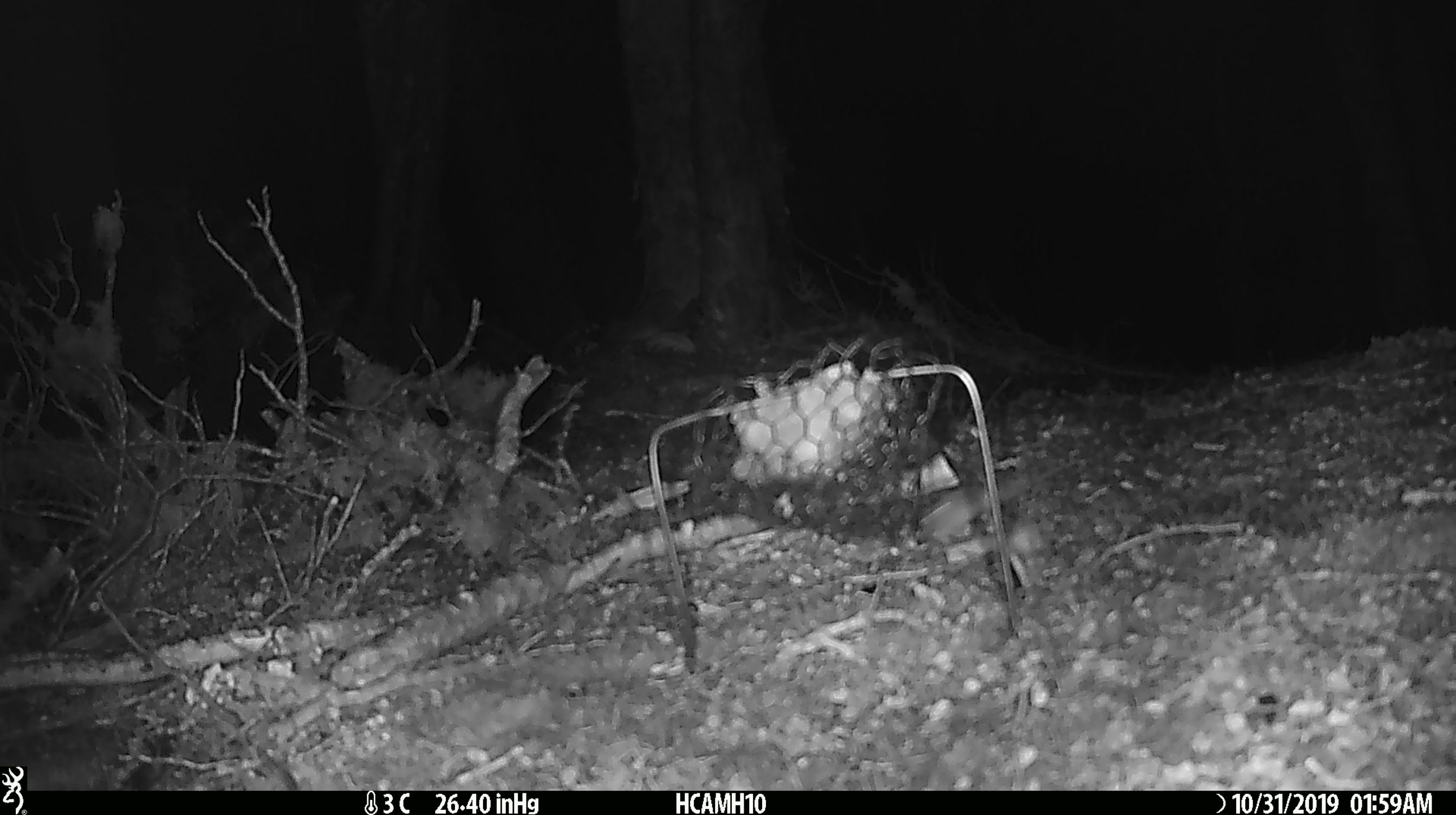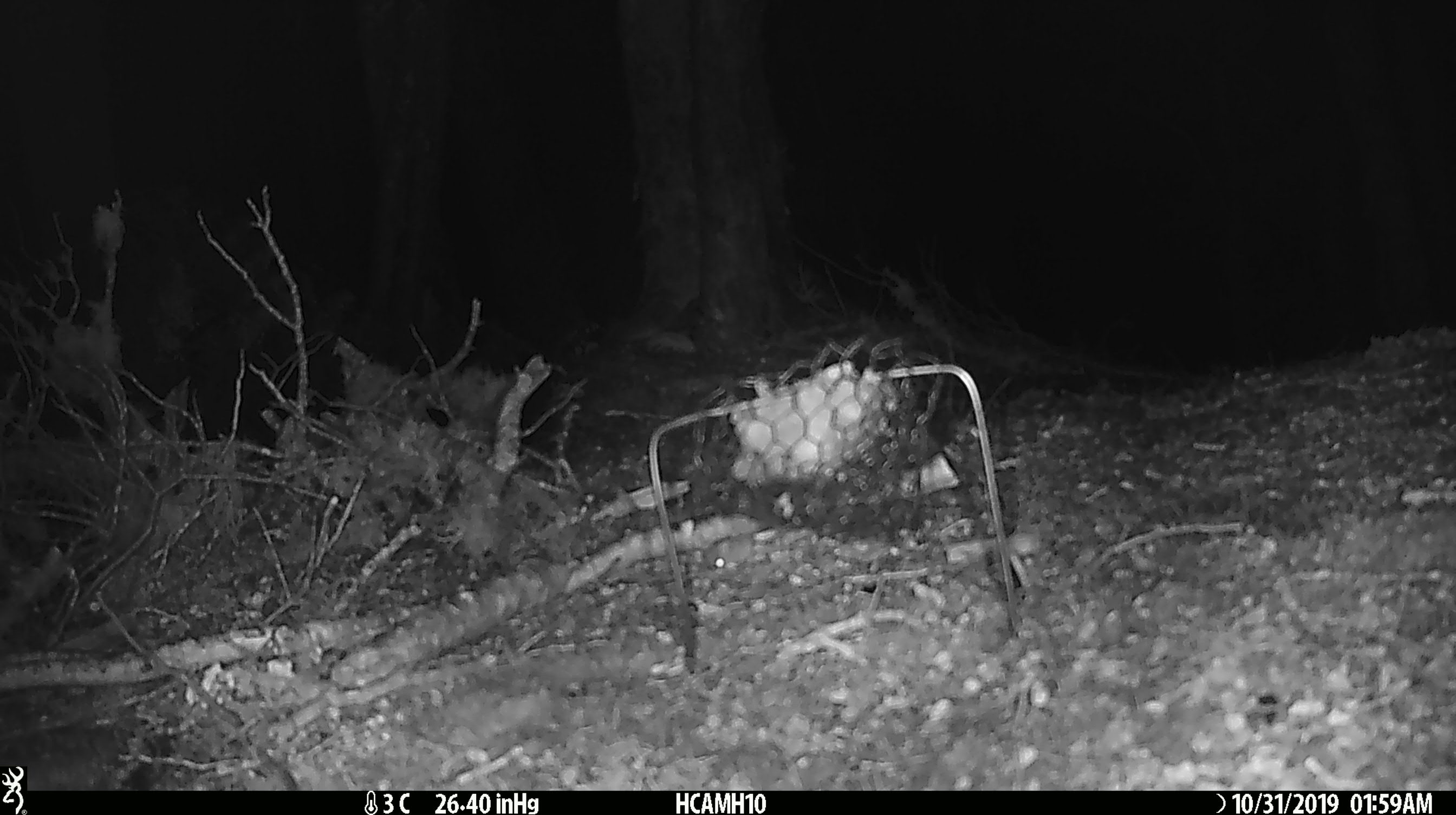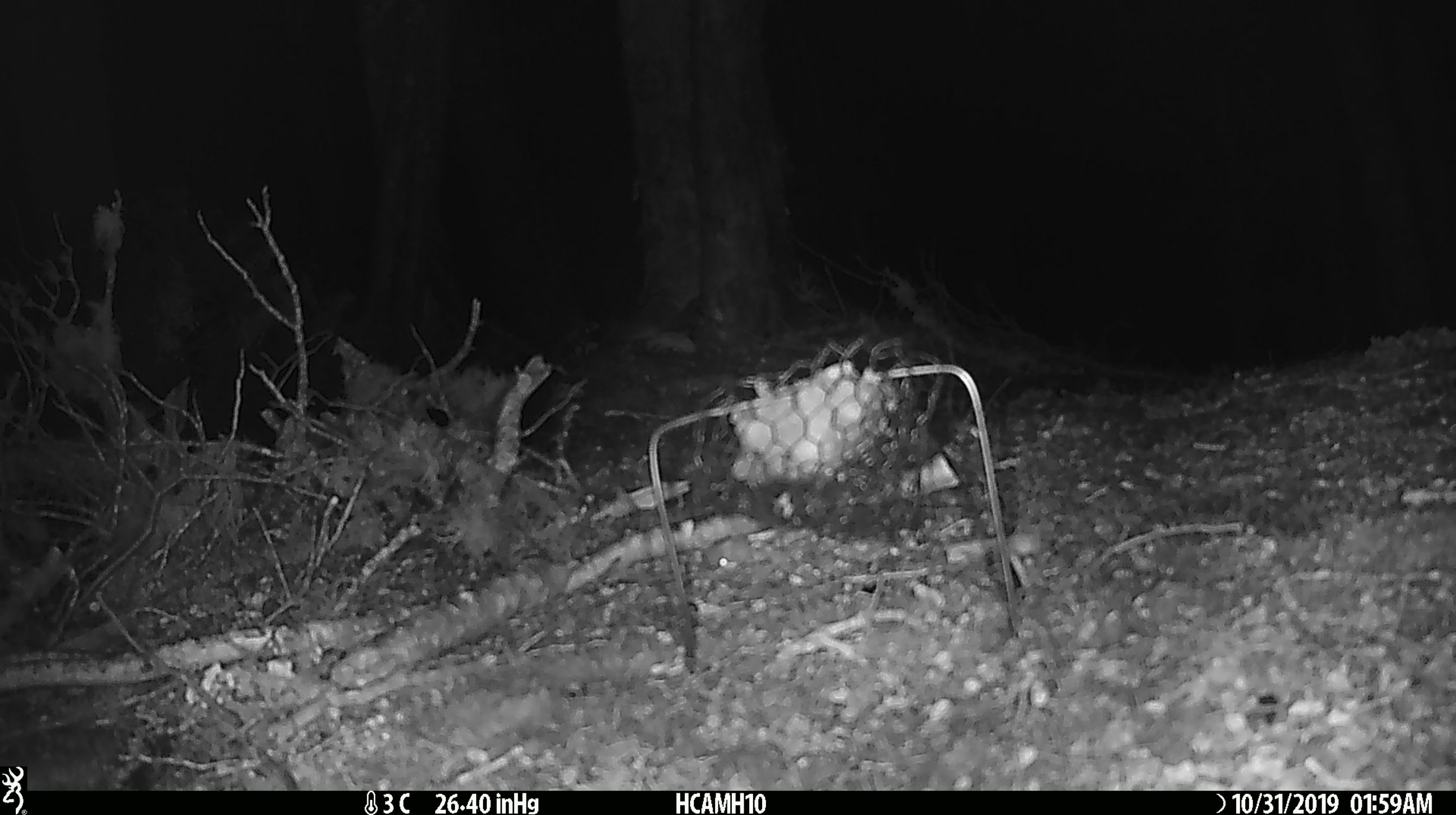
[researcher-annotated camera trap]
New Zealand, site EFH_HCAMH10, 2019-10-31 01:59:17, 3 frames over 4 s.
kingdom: Animalia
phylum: Chordata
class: Mammalia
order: Rodentia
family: Muridae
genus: Mus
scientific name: Mus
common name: mouse